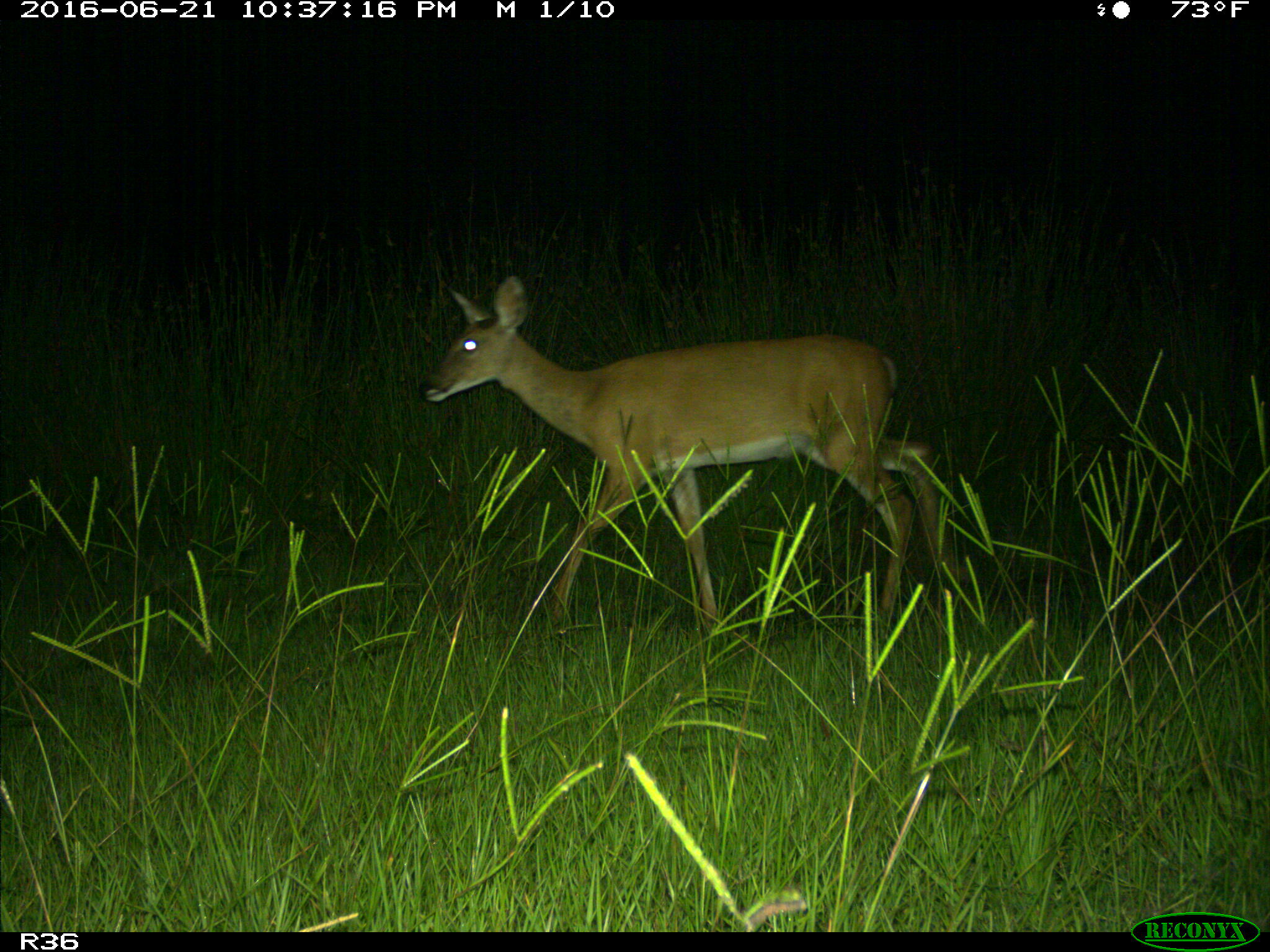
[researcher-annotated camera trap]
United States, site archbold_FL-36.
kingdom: Animalia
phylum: Chordata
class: Mammalia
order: Artiodactyla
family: Cervidae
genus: Odocoileus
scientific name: Odocoileus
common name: deer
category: unidentified deer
Unidentified deer (deer) (Odocoileus).